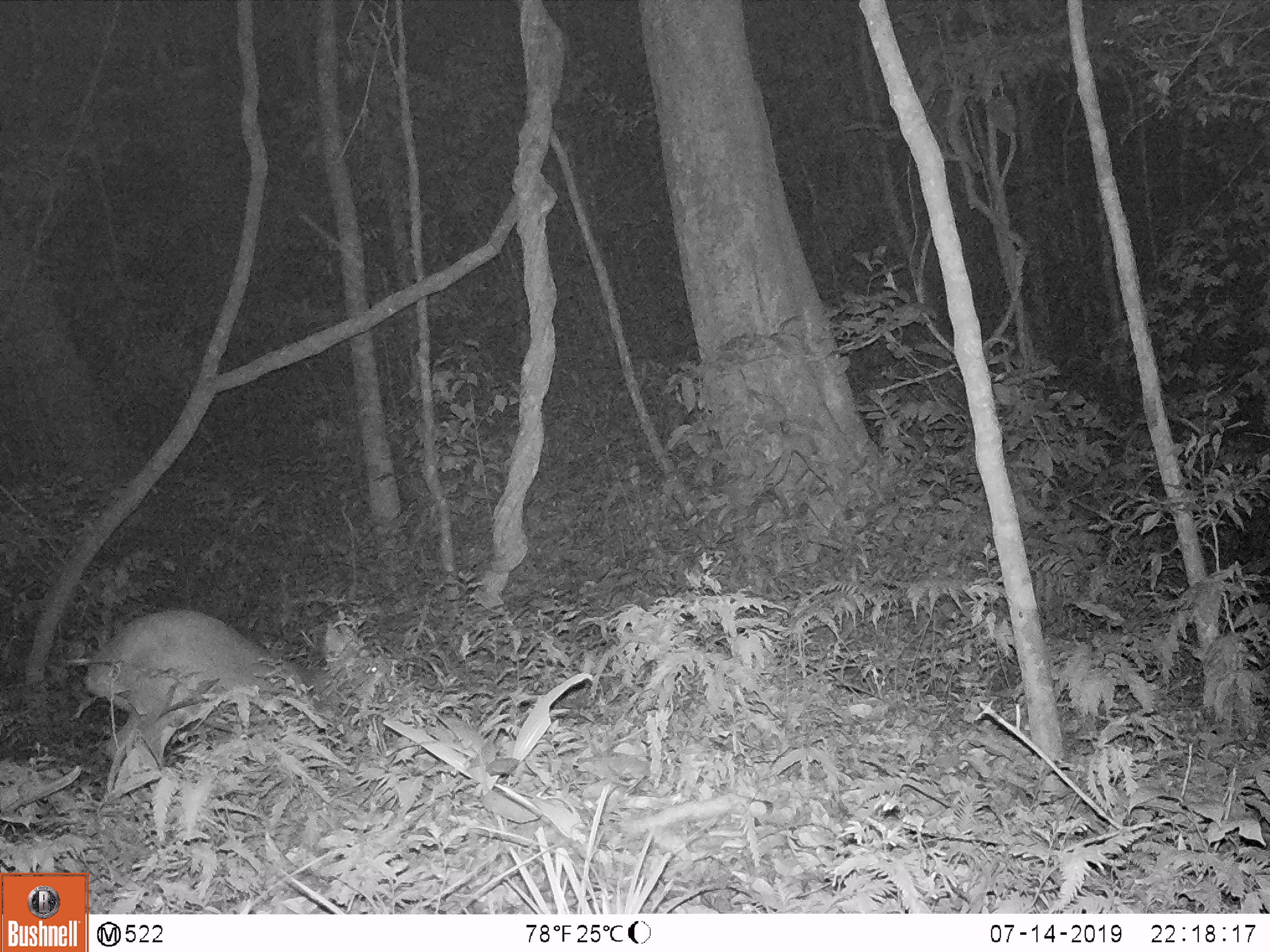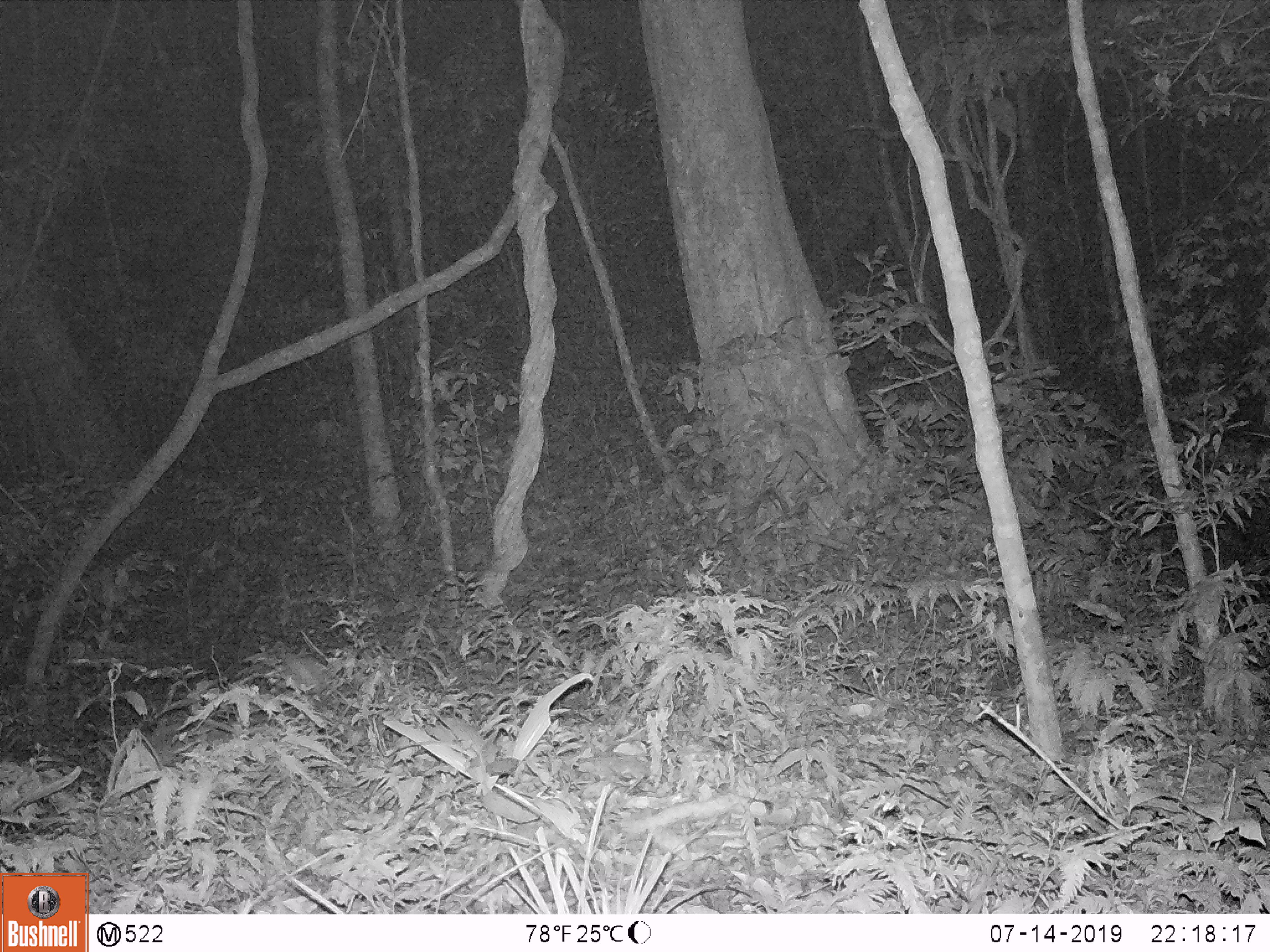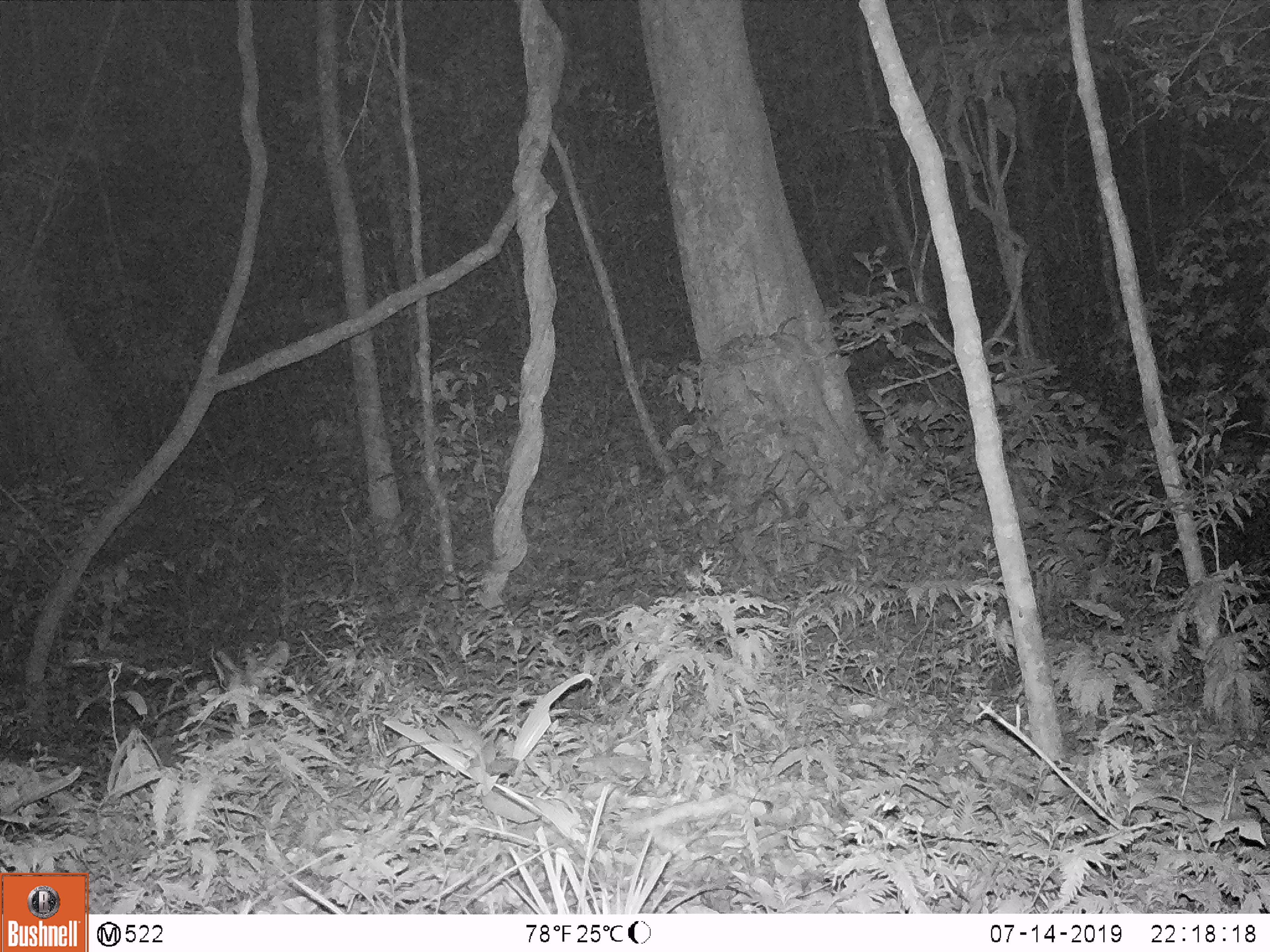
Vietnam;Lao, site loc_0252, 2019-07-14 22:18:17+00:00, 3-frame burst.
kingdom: Animalia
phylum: Chordata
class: Mammalia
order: Artiodactyla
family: Cervidae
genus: Muntiacus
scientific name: Muntiacus rooseveltorum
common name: roosevelt's muntjac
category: roosevelts muntjac group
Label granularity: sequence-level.